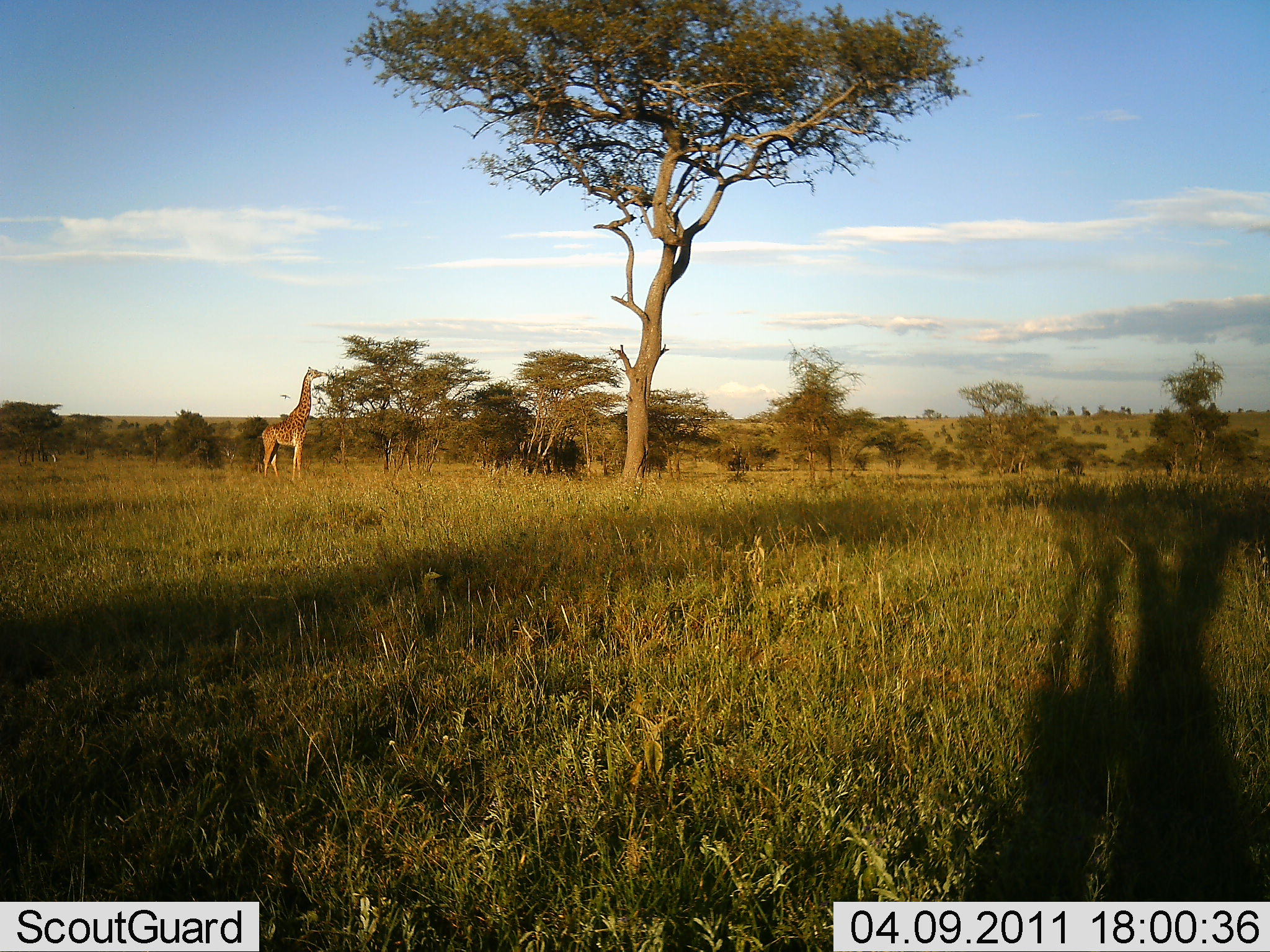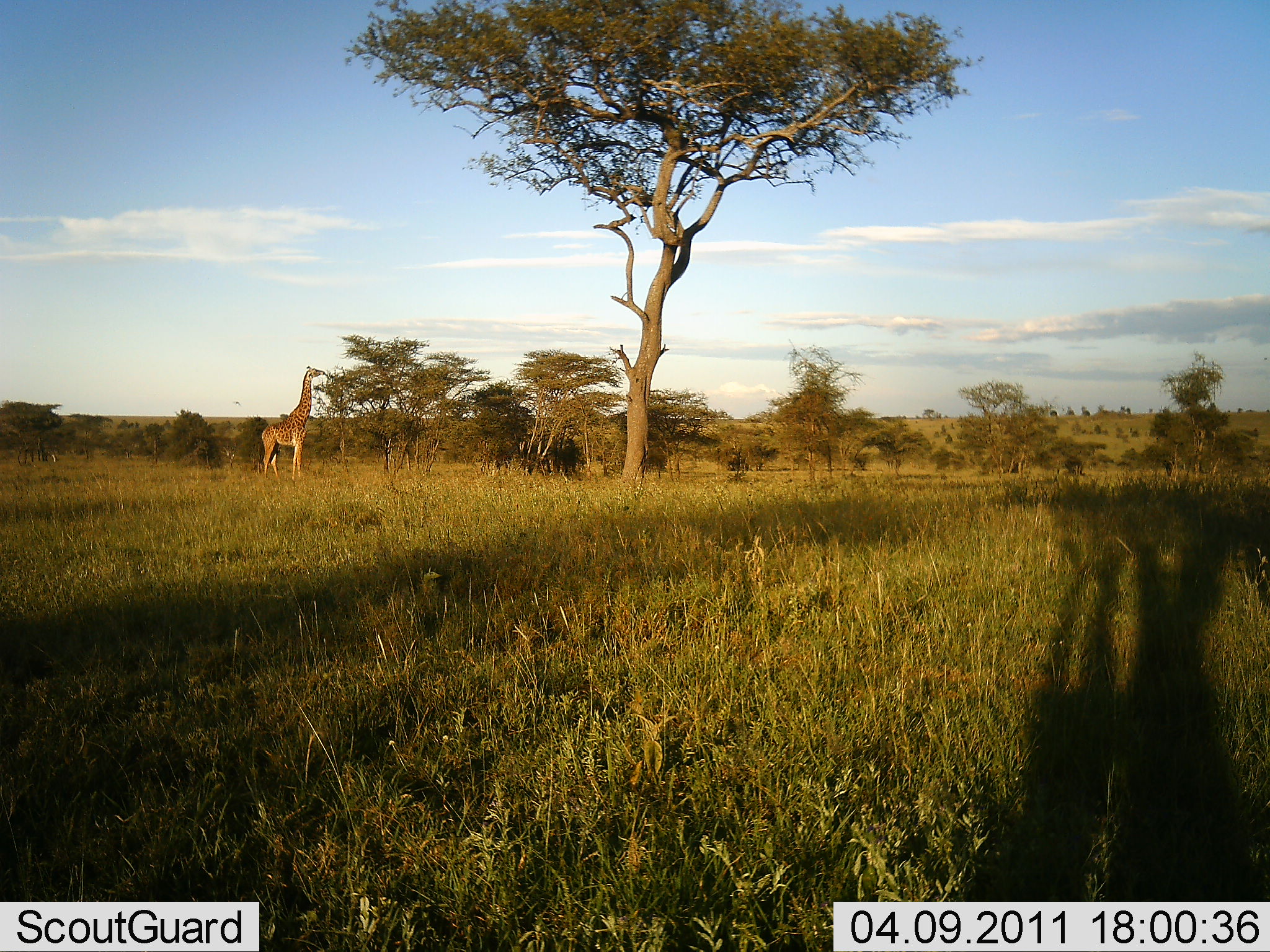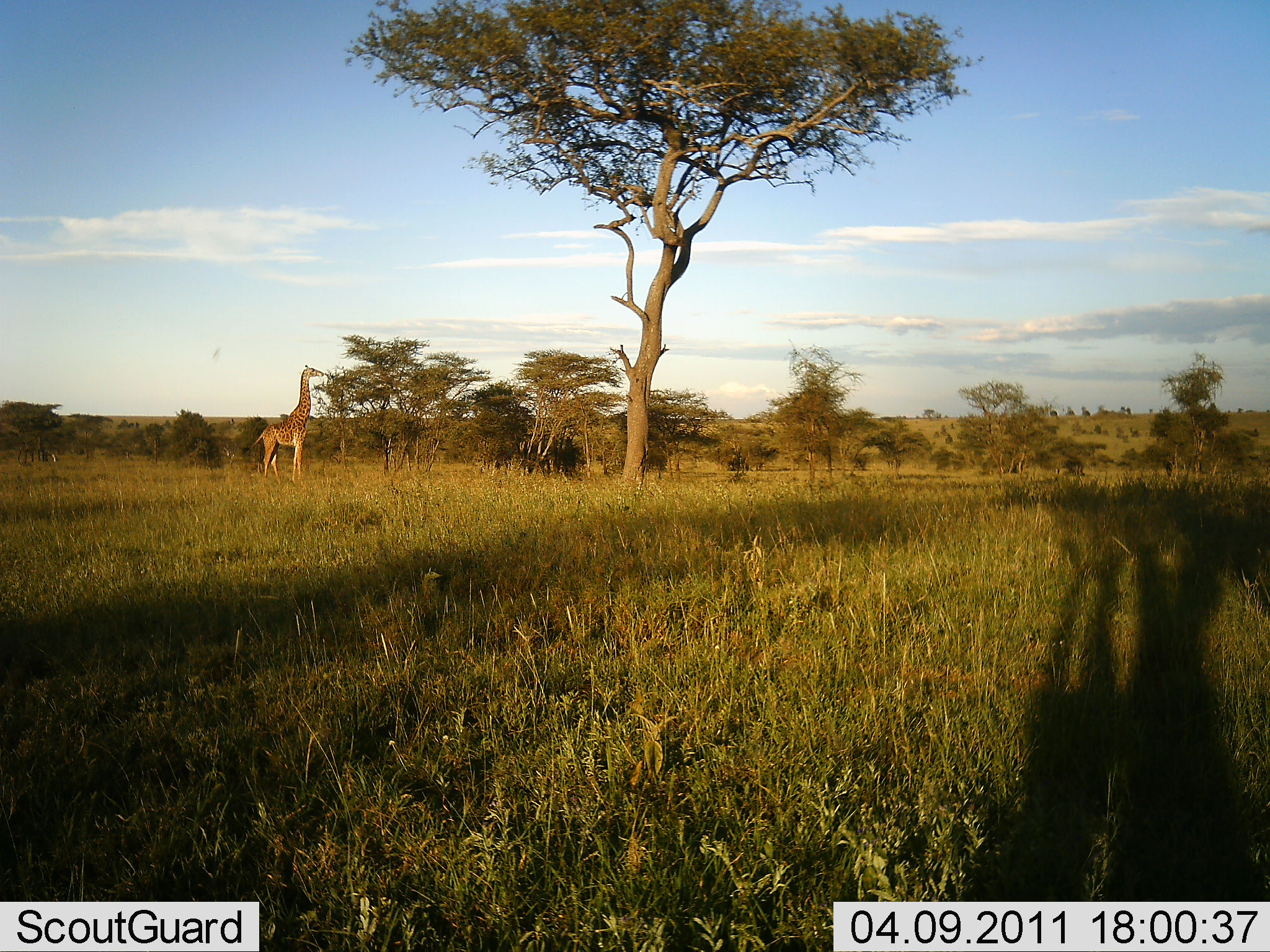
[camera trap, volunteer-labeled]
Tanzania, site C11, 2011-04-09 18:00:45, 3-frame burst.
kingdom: Animalia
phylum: Chordata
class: Mammalia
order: Artiodactyla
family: Giraffidae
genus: Giraffa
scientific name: Giraffa camelopardalis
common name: giraffe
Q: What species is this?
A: Giraffe (Giraffa camelopardalis).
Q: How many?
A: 1.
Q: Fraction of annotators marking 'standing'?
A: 50%.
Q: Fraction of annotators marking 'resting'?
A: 0%.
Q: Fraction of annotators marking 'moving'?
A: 0%.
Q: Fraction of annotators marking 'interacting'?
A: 0%.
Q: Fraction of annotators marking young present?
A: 0%.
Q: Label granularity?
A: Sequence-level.